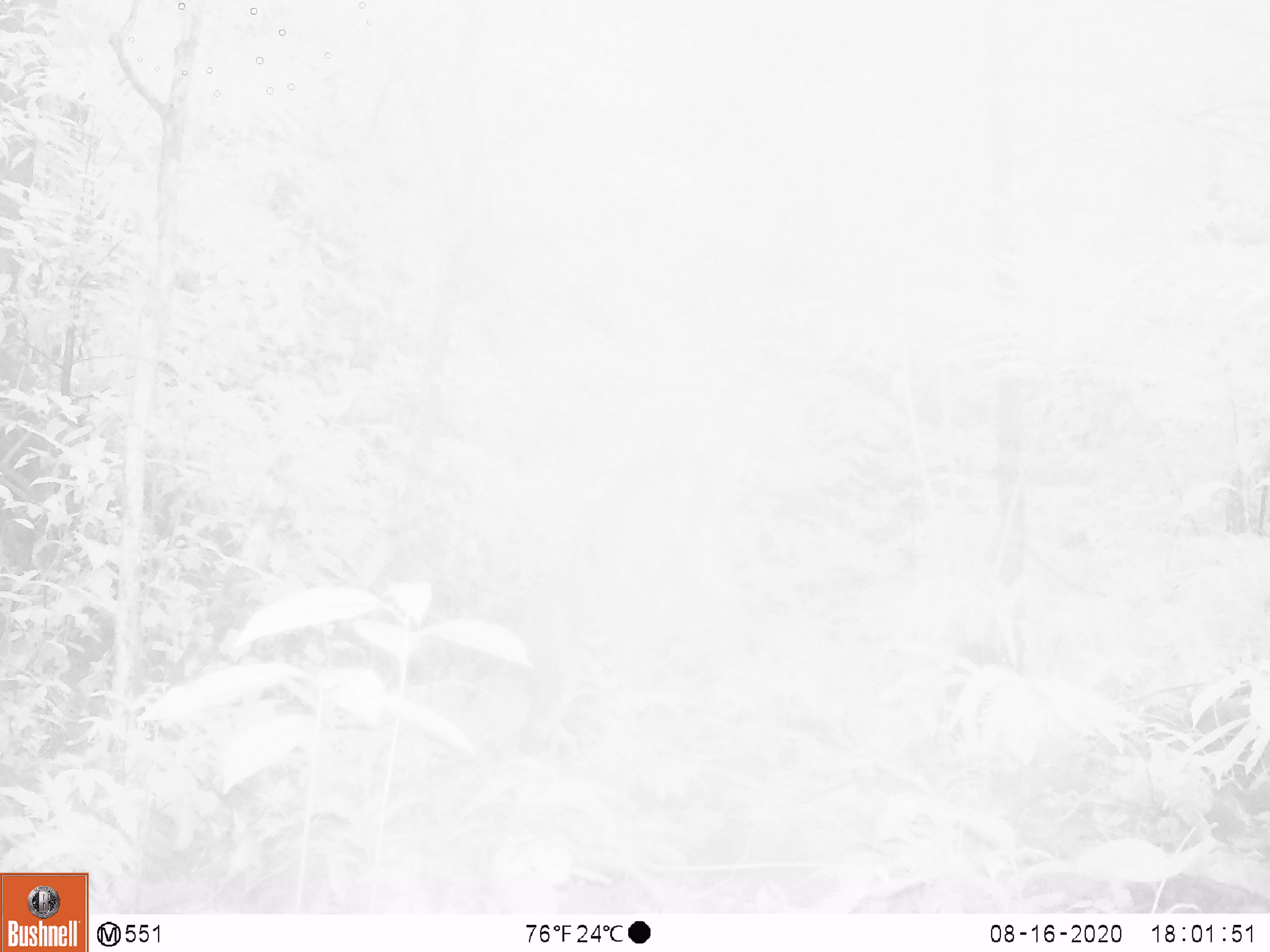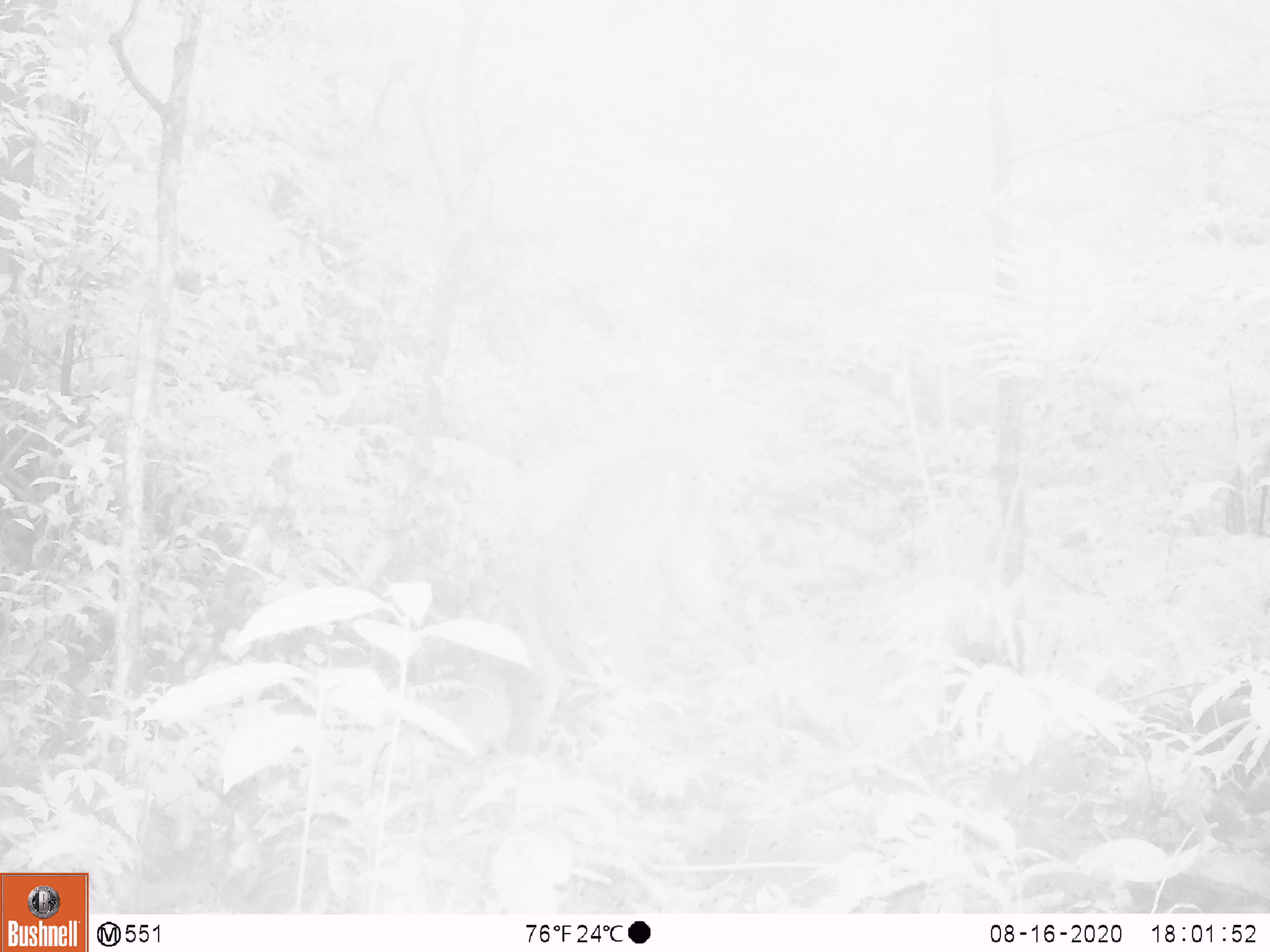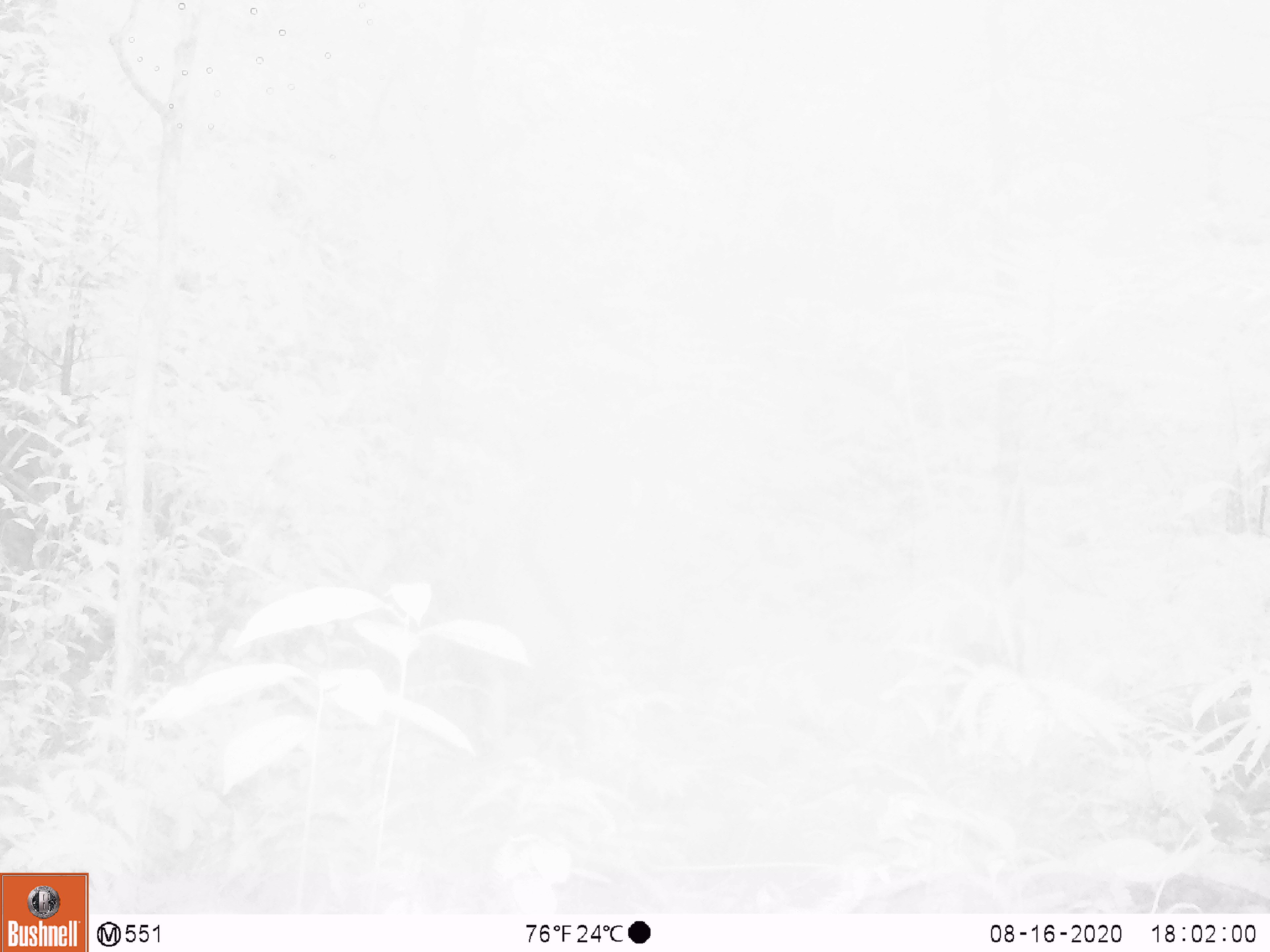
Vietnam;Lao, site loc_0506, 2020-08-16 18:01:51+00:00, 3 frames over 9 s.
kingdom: Animalia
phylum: Chordata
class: Mammalia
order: Artiodactyla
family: Cervidae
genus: Muntiacus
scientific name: Muntiacus vuquangensis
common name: large-antlered muntjac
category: large antlered muntjac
Large antlered muntjac (large-antlered muntjac) (Muntiacus vuquangensis). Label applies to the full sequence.